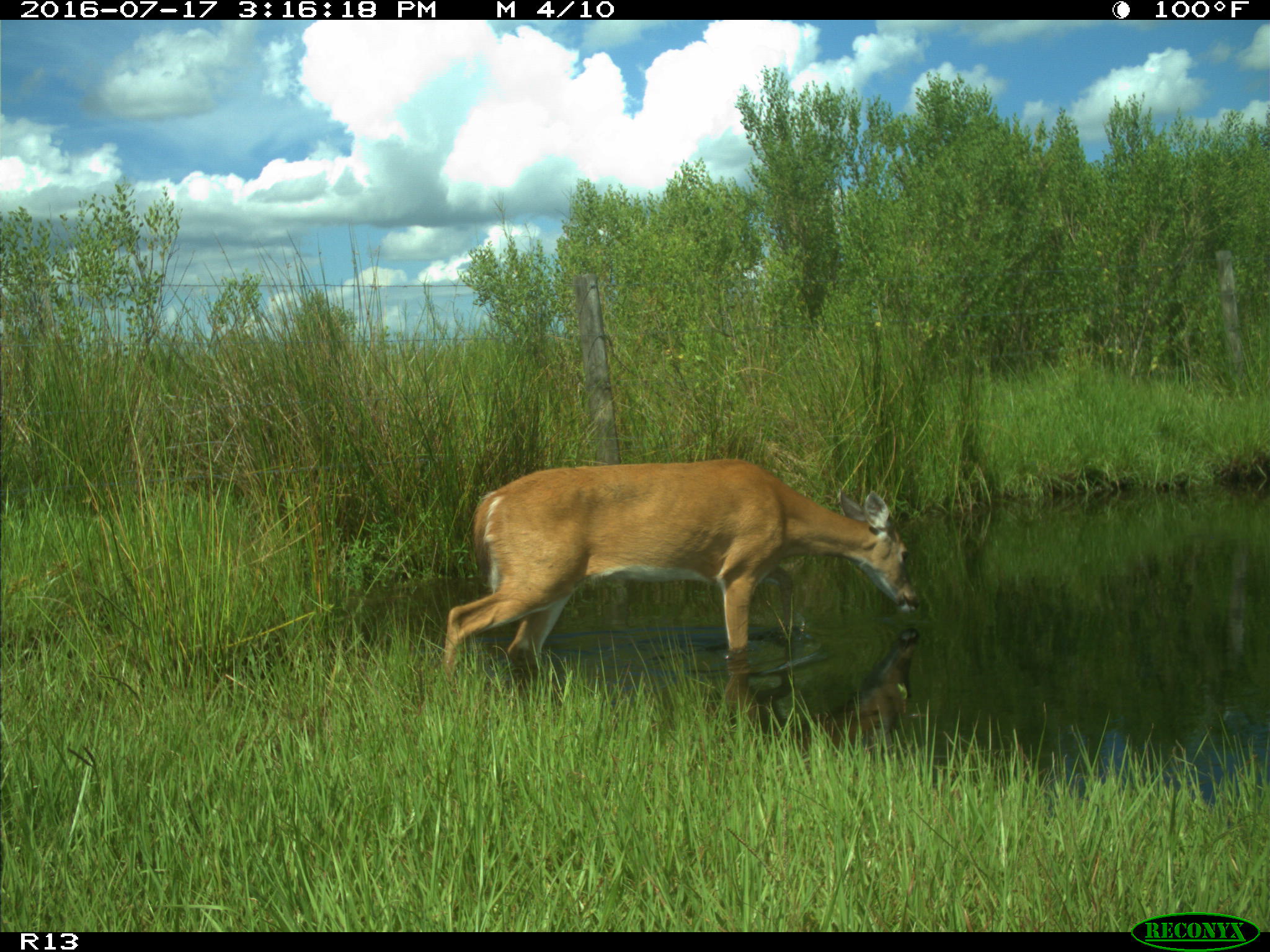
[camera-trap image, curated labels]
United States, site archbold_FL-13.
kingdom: Animalia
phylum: Chordata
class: Mammalia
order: Artiodactyla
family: Cervidae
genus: Odocoileus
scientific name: Odocoileus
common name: deer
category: unidentified deer